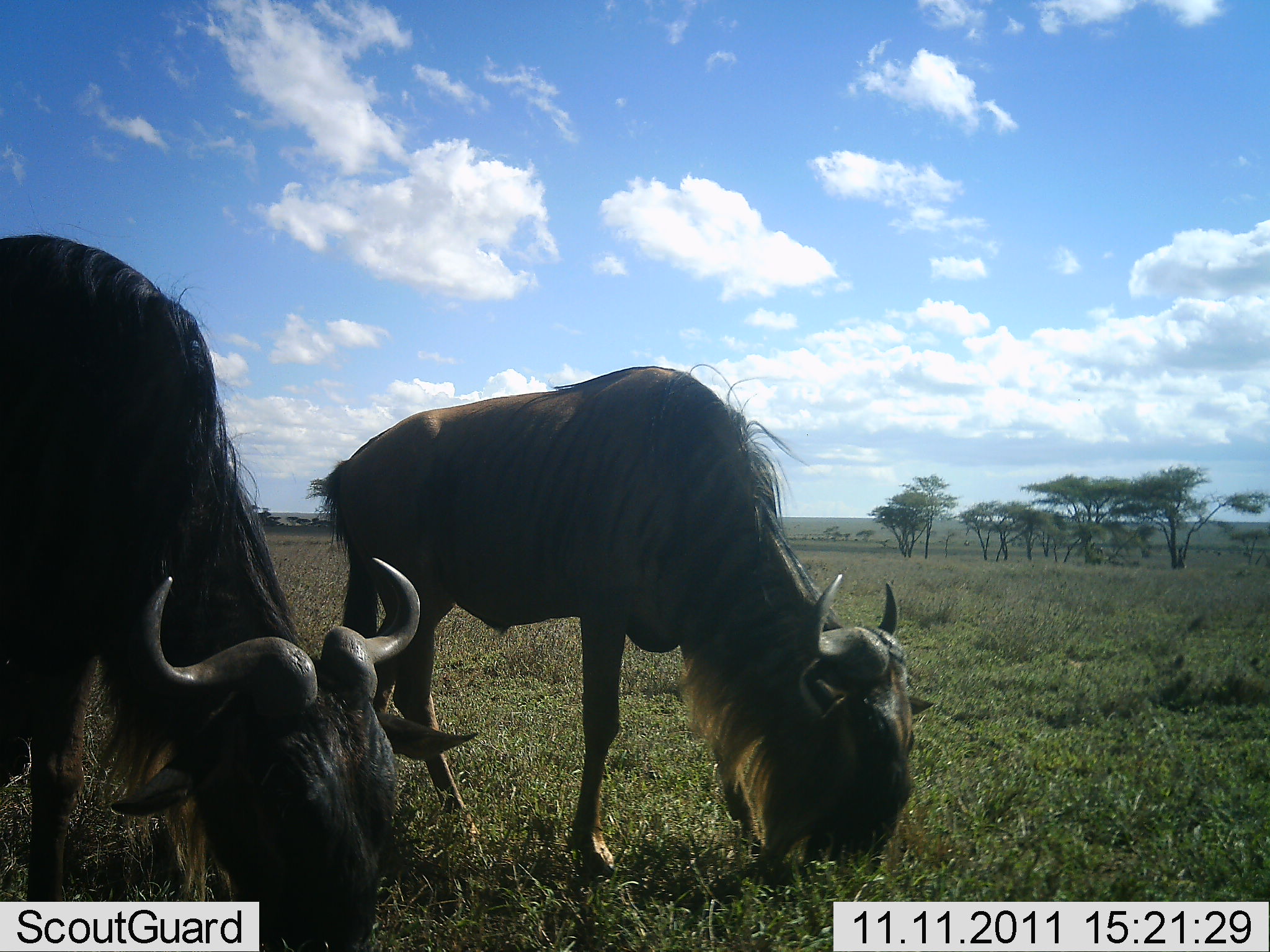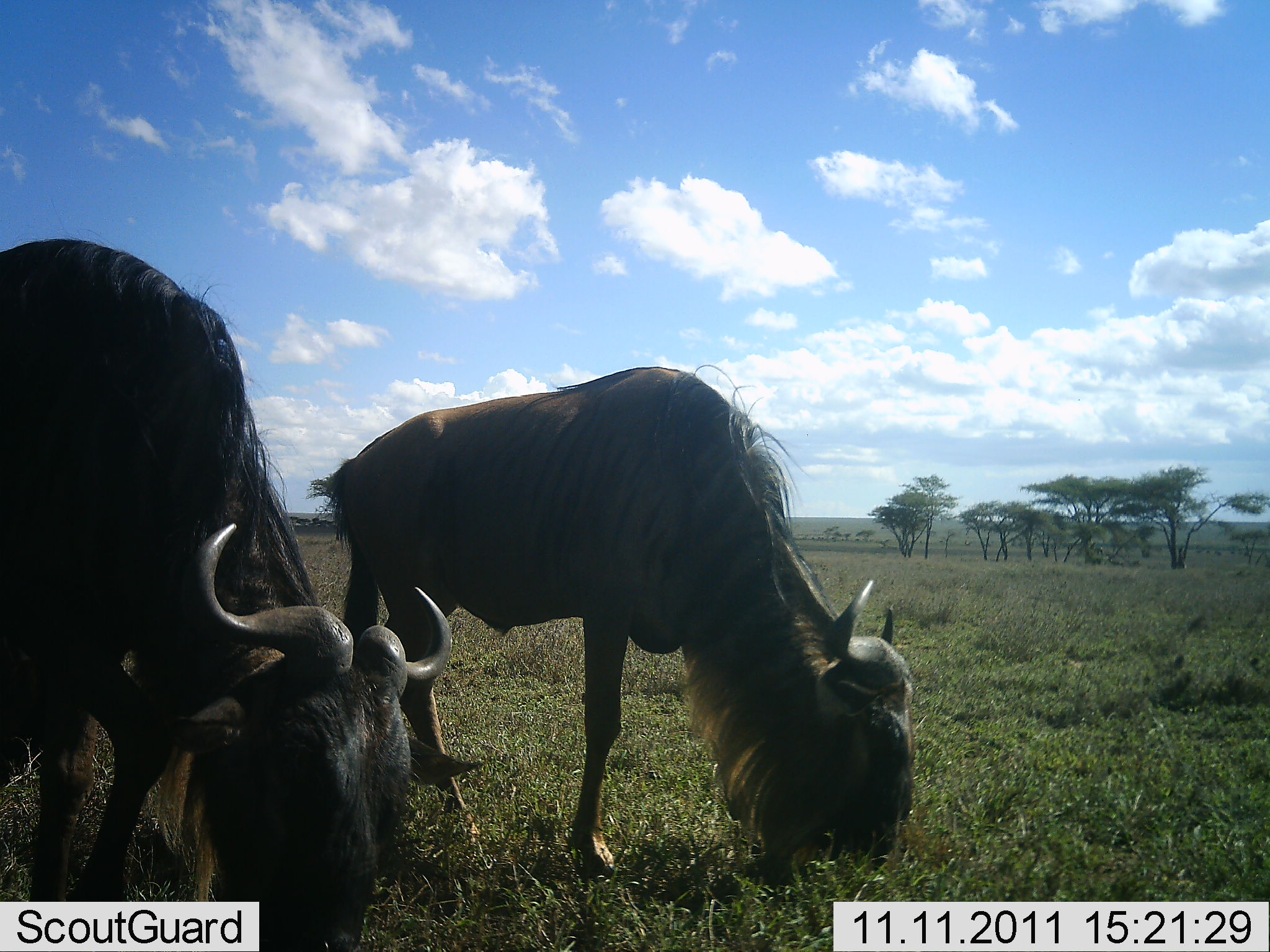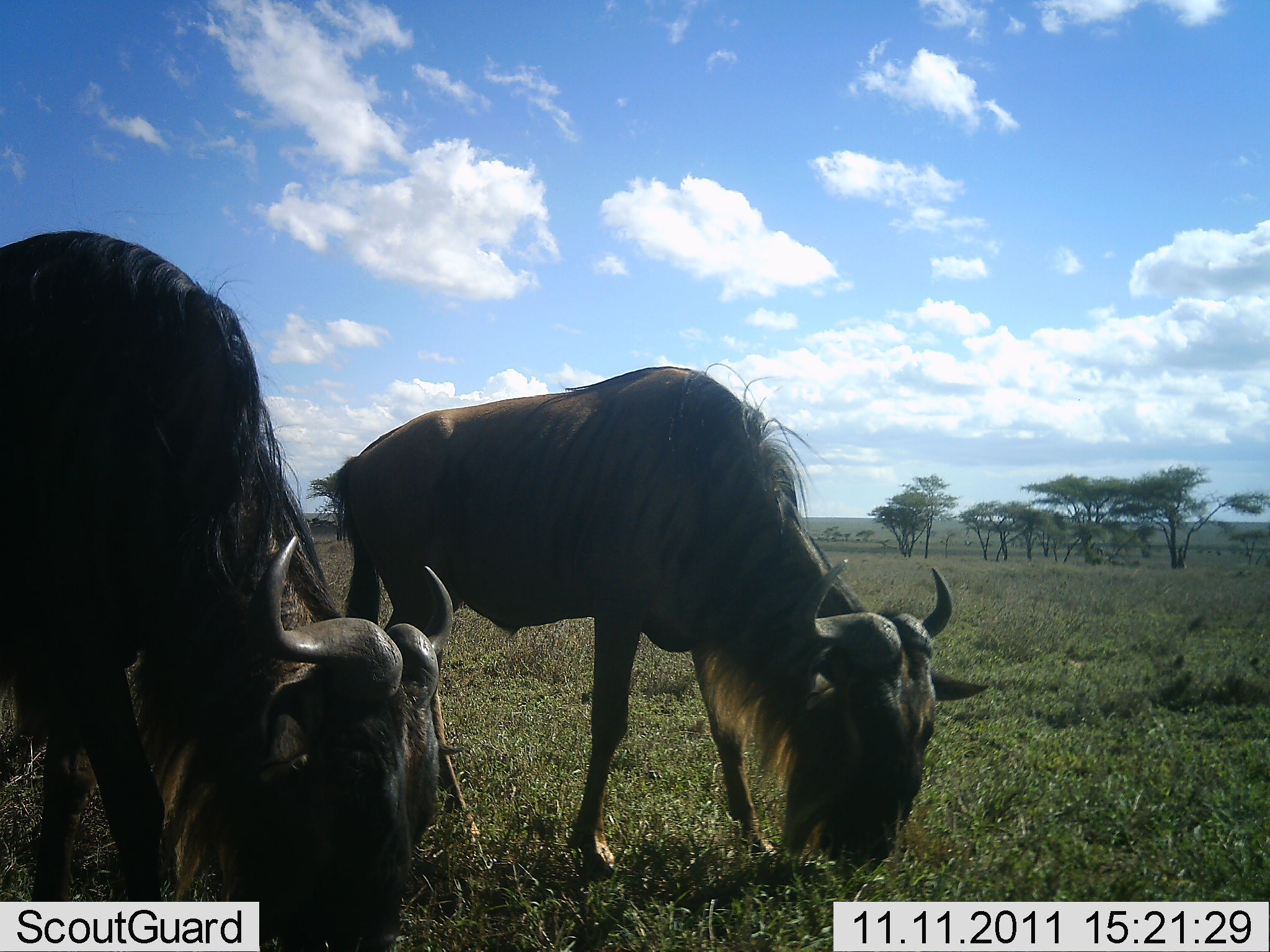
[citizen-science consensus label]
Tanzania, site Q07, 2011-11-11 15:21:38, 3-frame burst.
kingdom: Animalia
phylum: Chordata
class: Mammalia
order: Artiodactyla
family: Bovidae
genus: Connochaetes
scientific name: Connochaetes taurinus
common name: blue wildebeest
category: wildebeest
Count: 2.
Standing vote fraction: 36%.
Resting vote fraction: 0%.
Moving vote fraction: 0%.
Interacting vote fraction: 0%.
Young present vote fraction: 0%.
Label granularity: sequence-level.